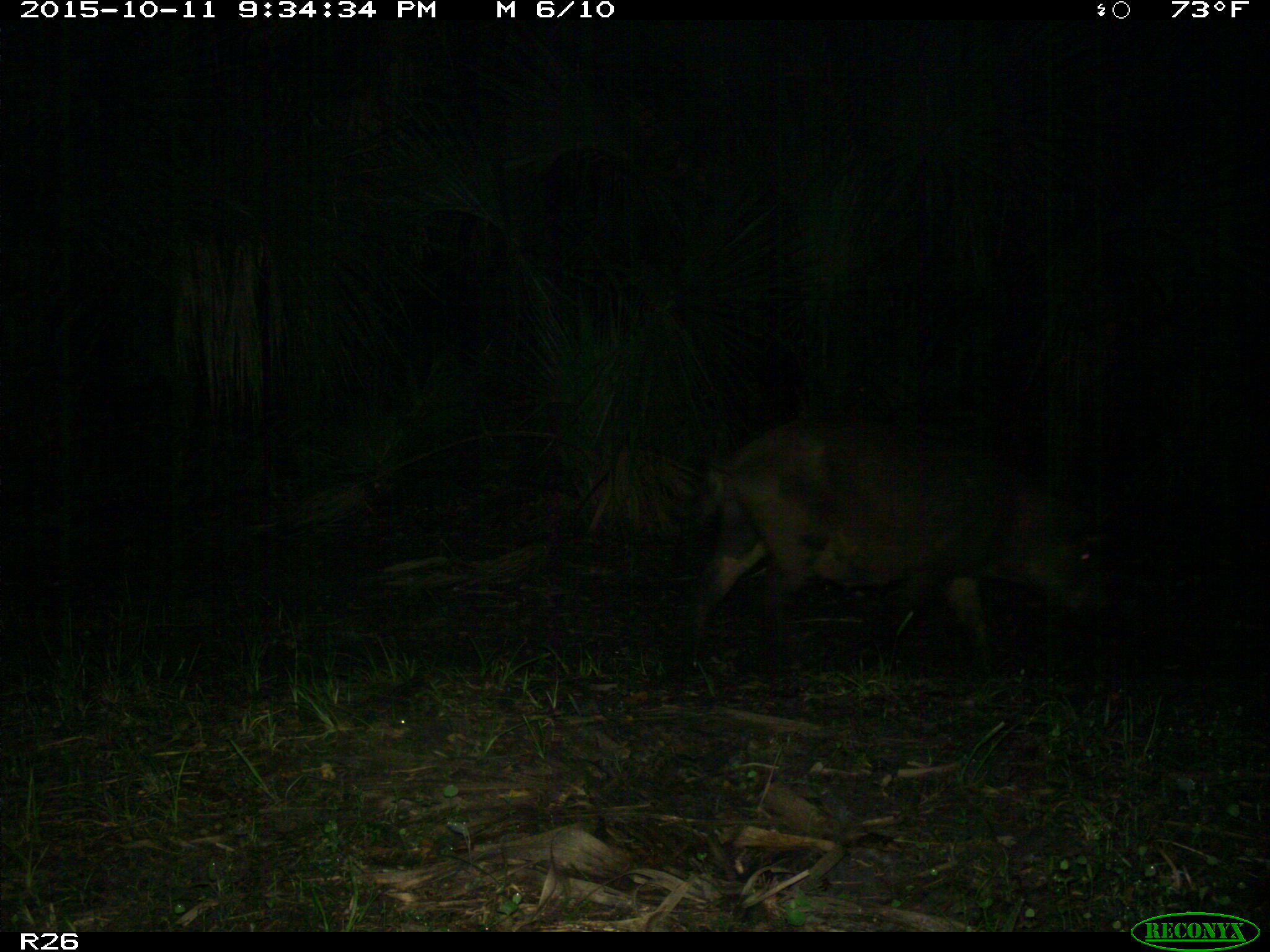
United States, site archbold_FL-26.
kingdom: Animalia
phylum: Chordata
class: Mammalia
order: Artiodactyla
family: Suidae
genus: Sus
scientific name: Sus scrofa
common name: wild boar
Sus scrofa (wild boar).